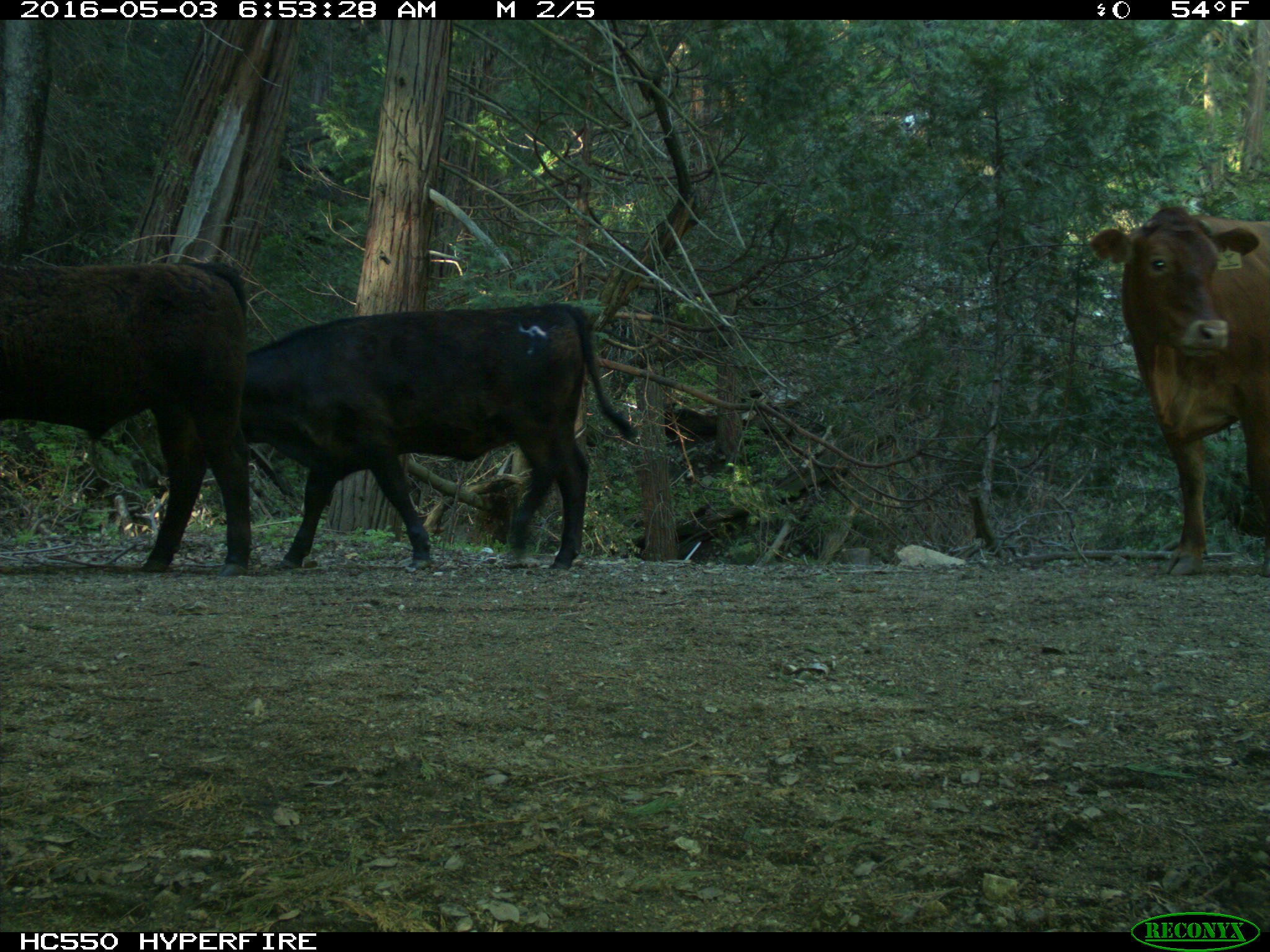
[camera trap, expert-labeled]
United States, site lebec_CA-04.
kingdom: Animalia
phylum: Chordata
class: Mammalia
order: Artiodactyla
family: Bovidae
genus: Bos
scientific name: Bos taurus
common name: domestic cow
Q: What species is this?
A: Bos taurus (domestic cow).